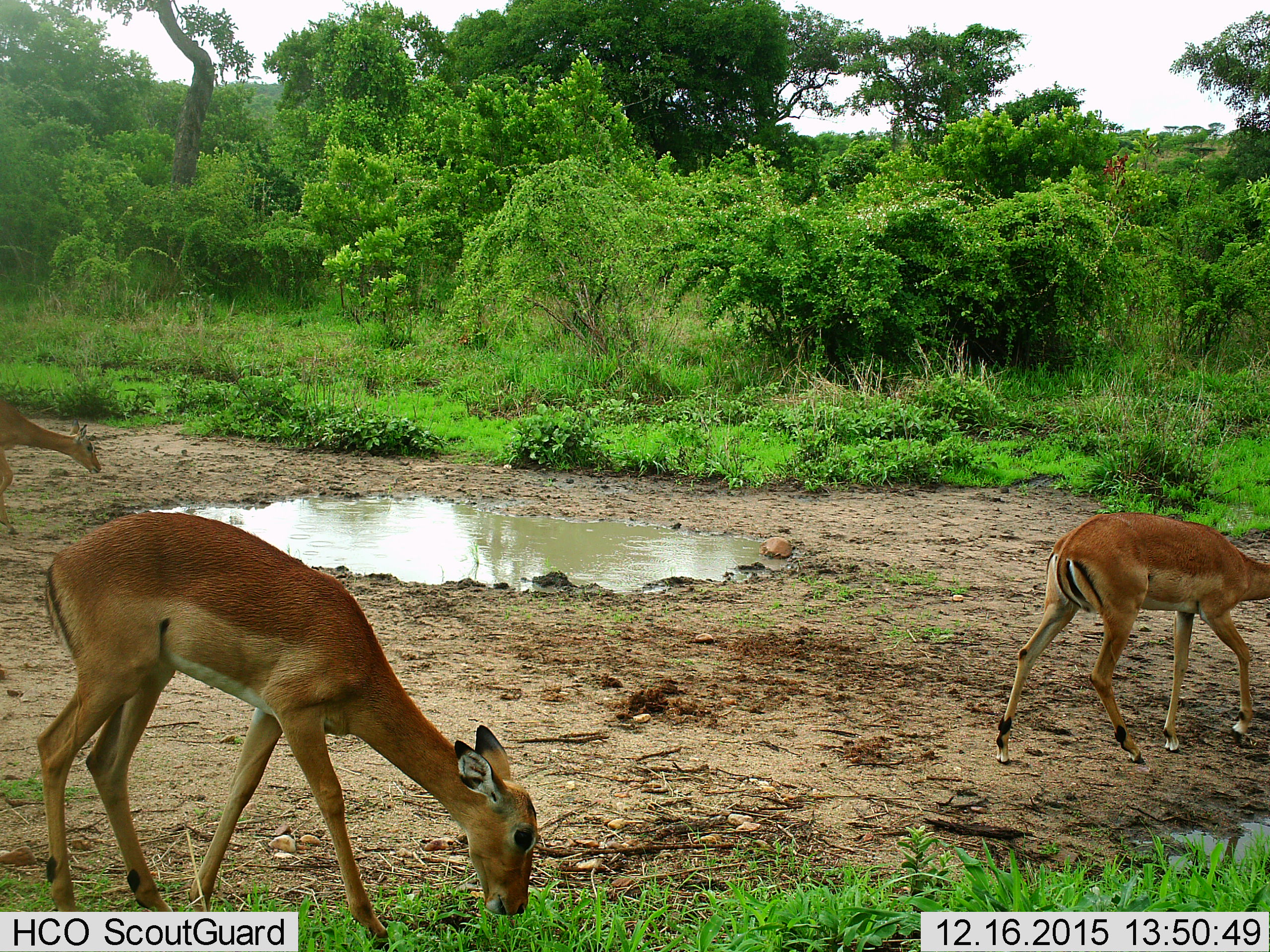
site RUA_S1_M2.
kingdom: Animalia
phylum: Chordata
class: Mammalia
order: Artiodactyla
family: Bovidae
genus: Aepyceros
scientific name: Aepyceros melampus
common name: impala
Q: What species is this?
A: Impala (Aepyceros melampus).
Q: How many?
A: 3.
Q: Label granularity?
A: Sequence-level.